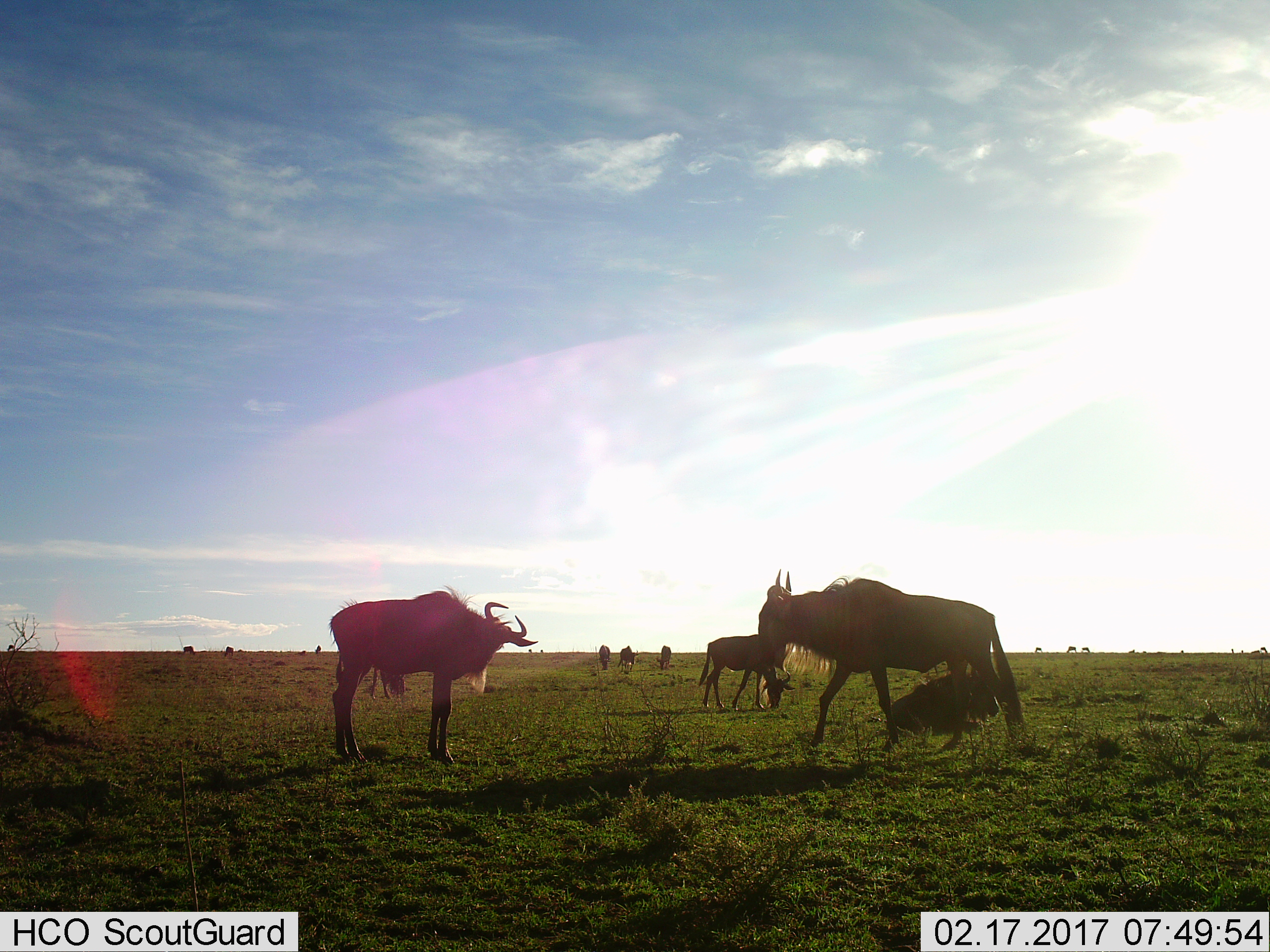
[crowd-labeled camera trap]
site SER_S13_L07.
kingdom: Animalia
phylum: Chordata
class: Mammalia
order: Artiodactyla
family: Bovidae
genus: Connochaetes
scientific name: Connochaetes taurinus taurinus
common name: blue wildebeest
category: wildebeestblue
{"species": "wildebeestblue (blue wildebeest) (Connochaetes taurinus taurinus)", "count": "11-50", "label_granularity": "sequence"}